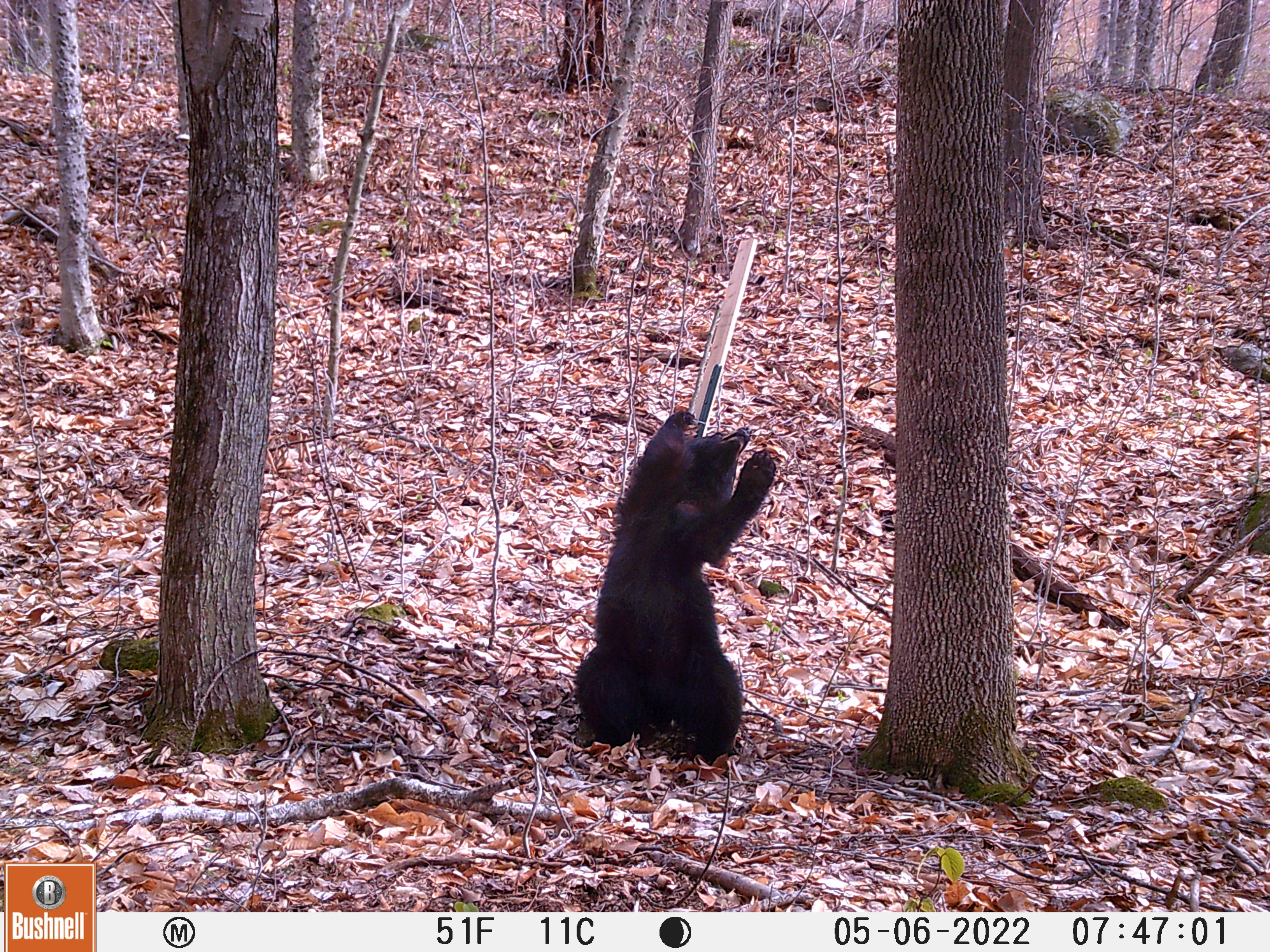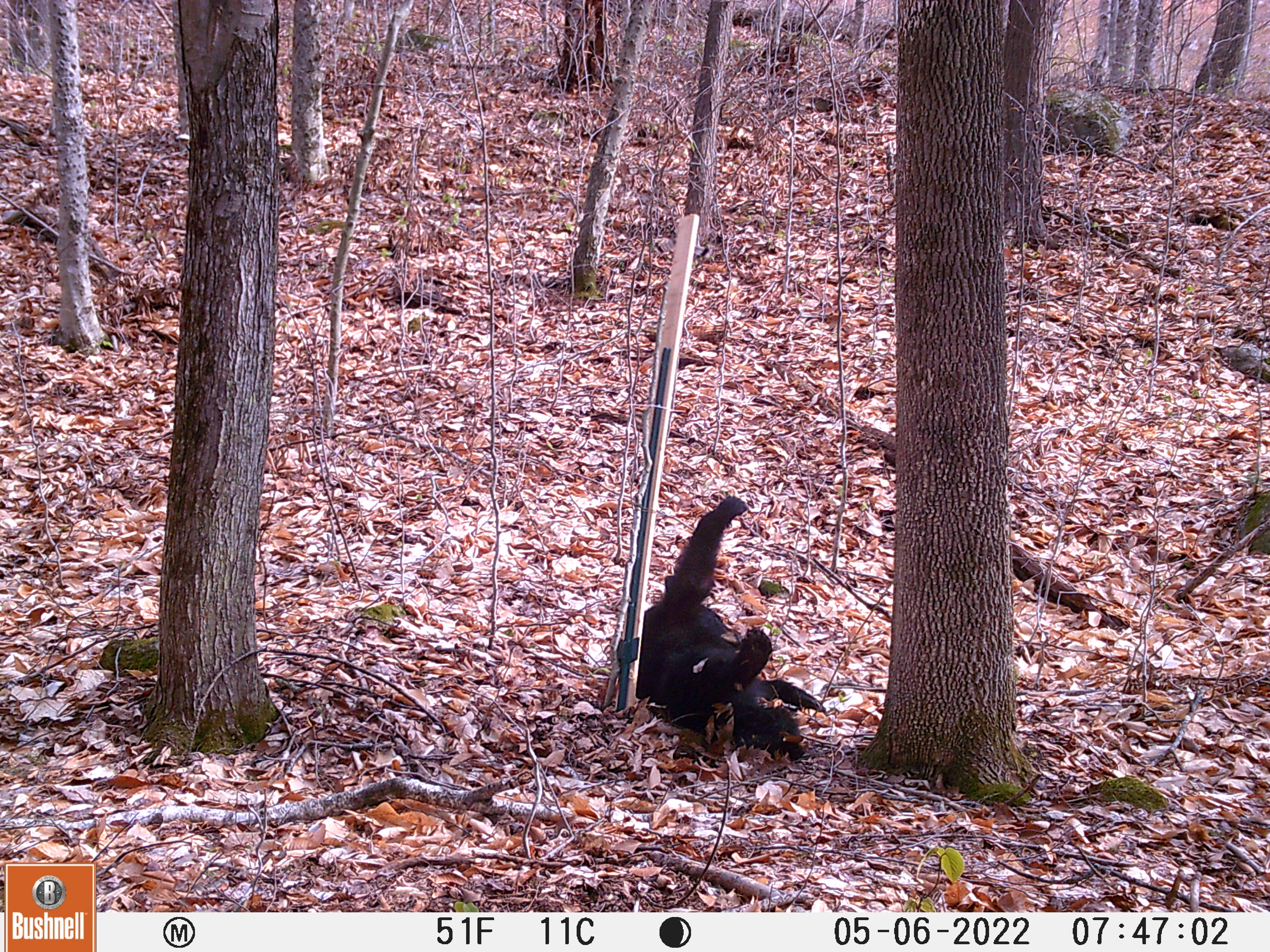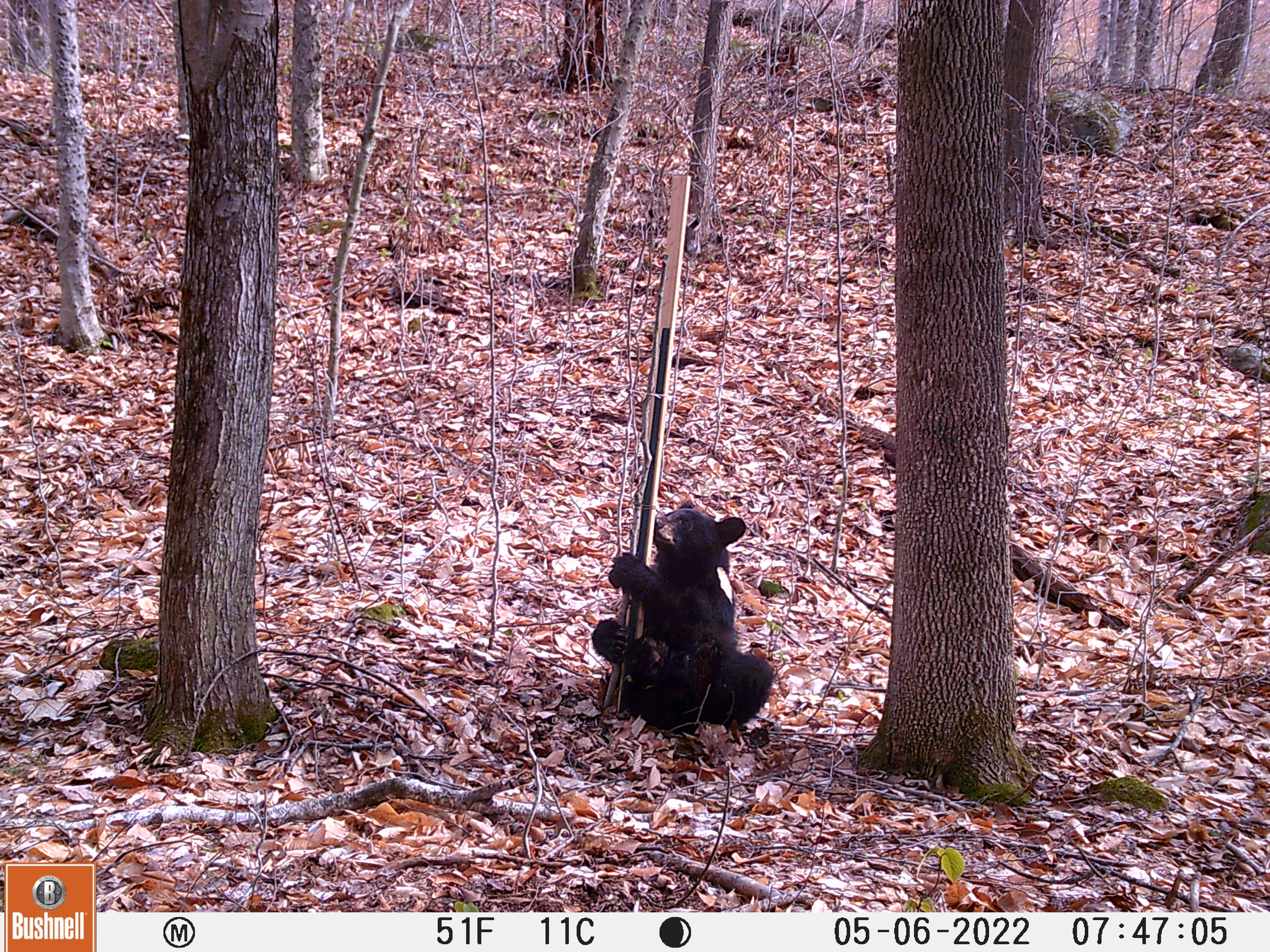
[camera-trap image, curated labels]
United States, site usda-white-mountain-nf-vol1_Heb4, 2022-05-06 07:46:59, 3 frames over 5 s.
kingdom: Animalia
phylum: Chordata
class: Mammalia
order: Carnivora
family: Ursidae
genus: Ursus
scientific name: Ursus americanus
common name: black bear